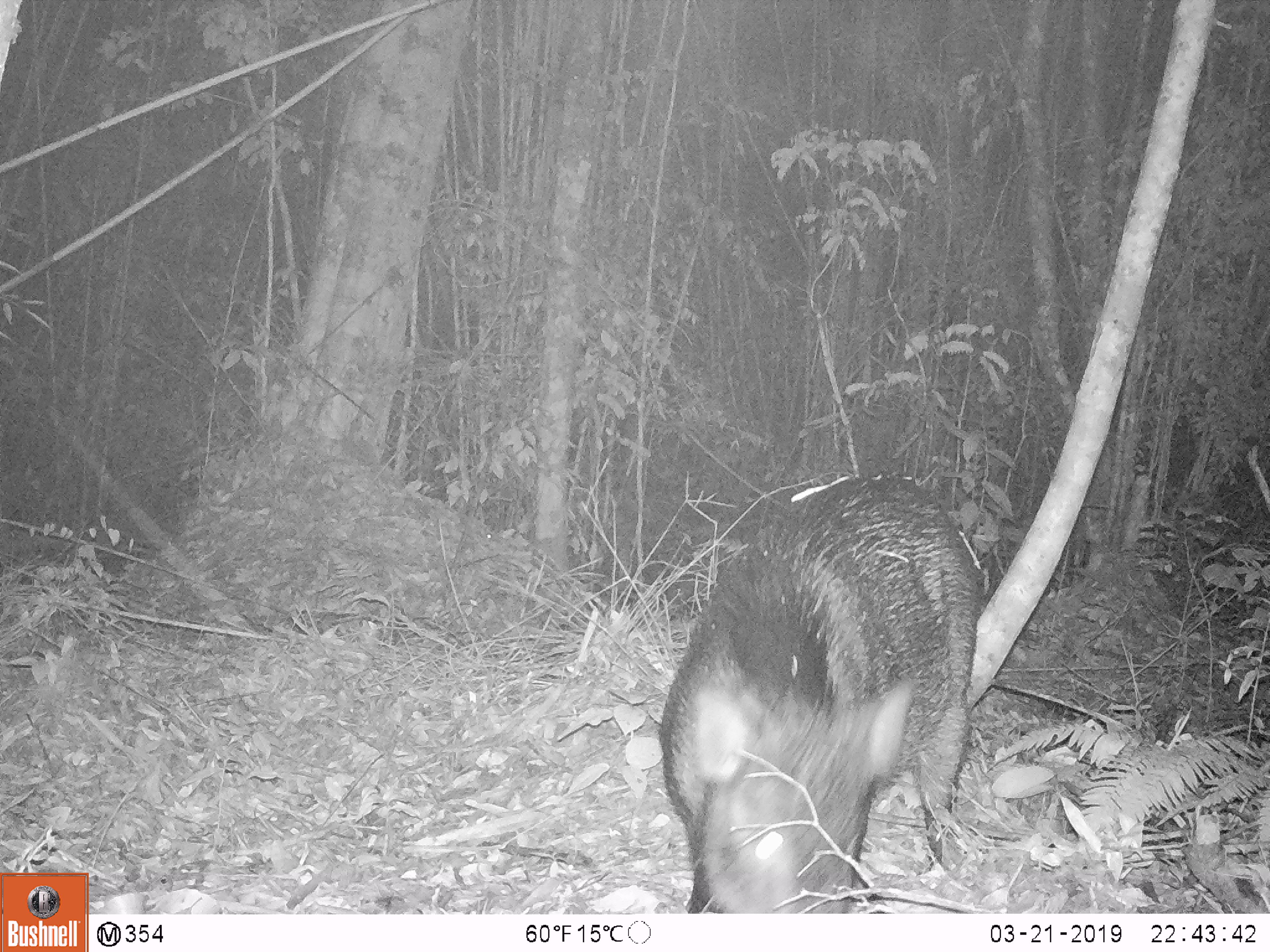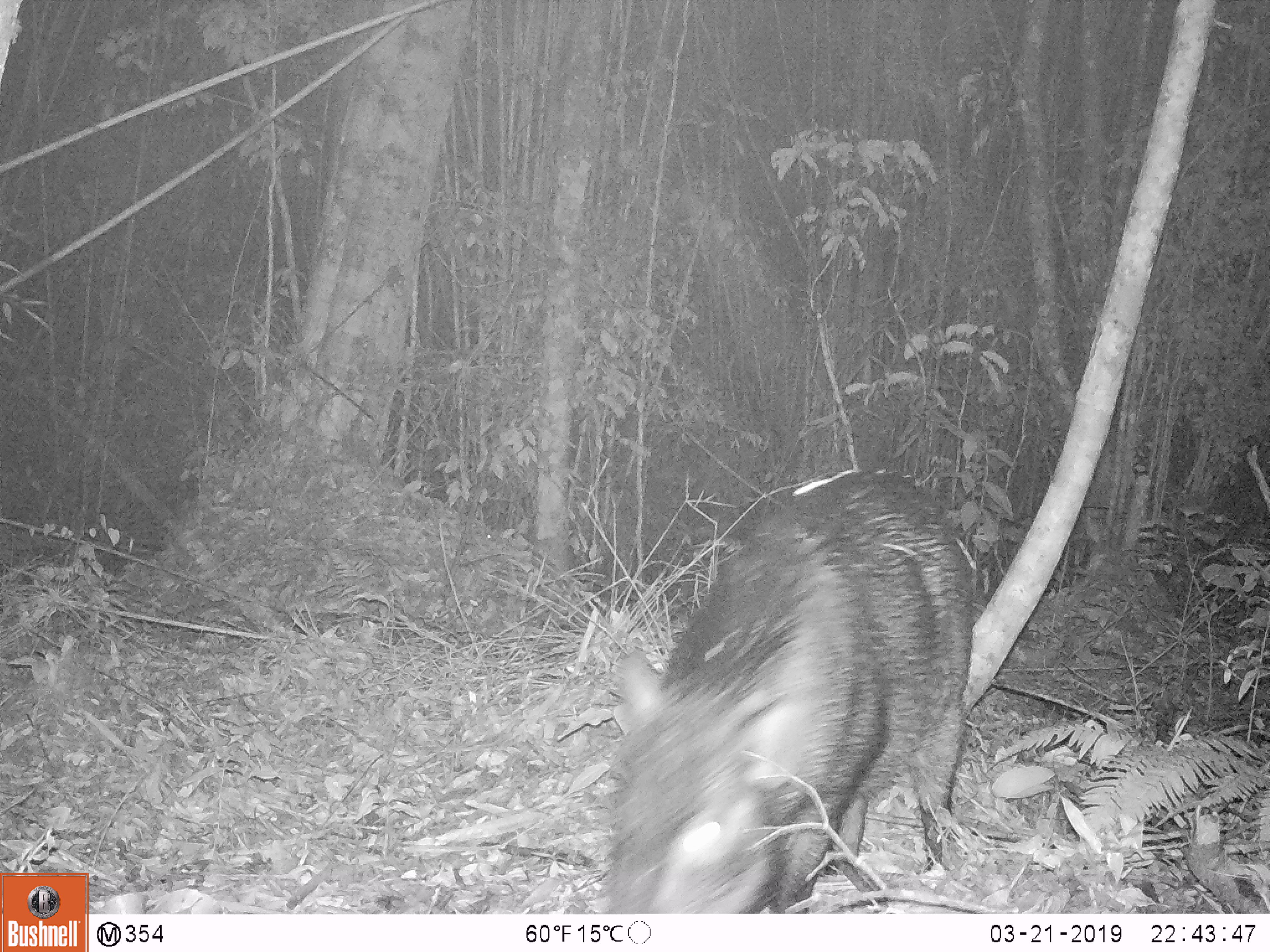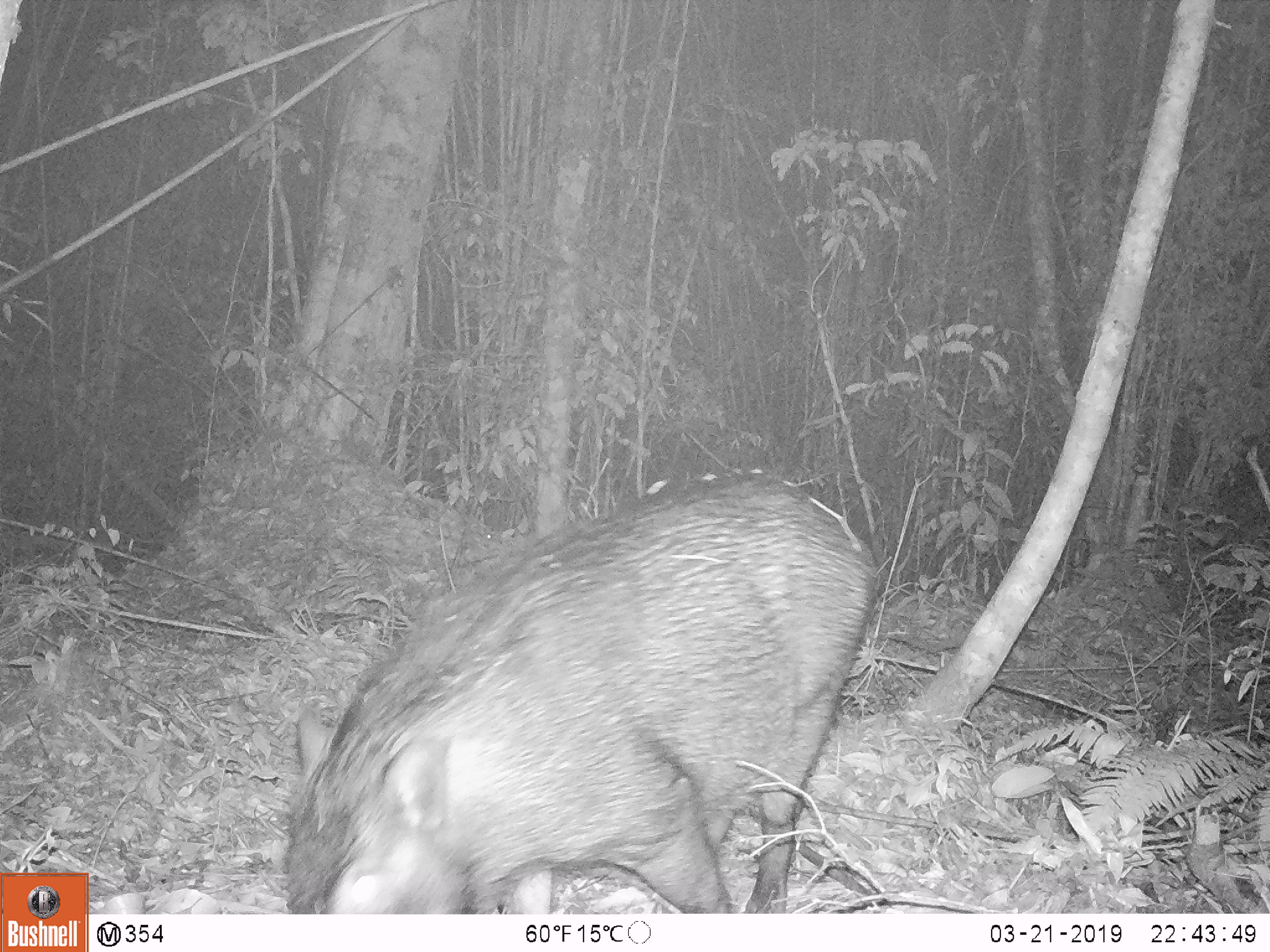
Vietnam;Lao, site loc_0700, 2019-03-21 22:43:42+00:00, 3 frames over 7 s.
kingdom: Animalia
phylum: Chordata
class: Mammalia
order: Artiodactyla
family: Suidae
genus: Sus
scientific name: Sus scrofa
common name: eurasian wild pig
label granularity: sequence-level